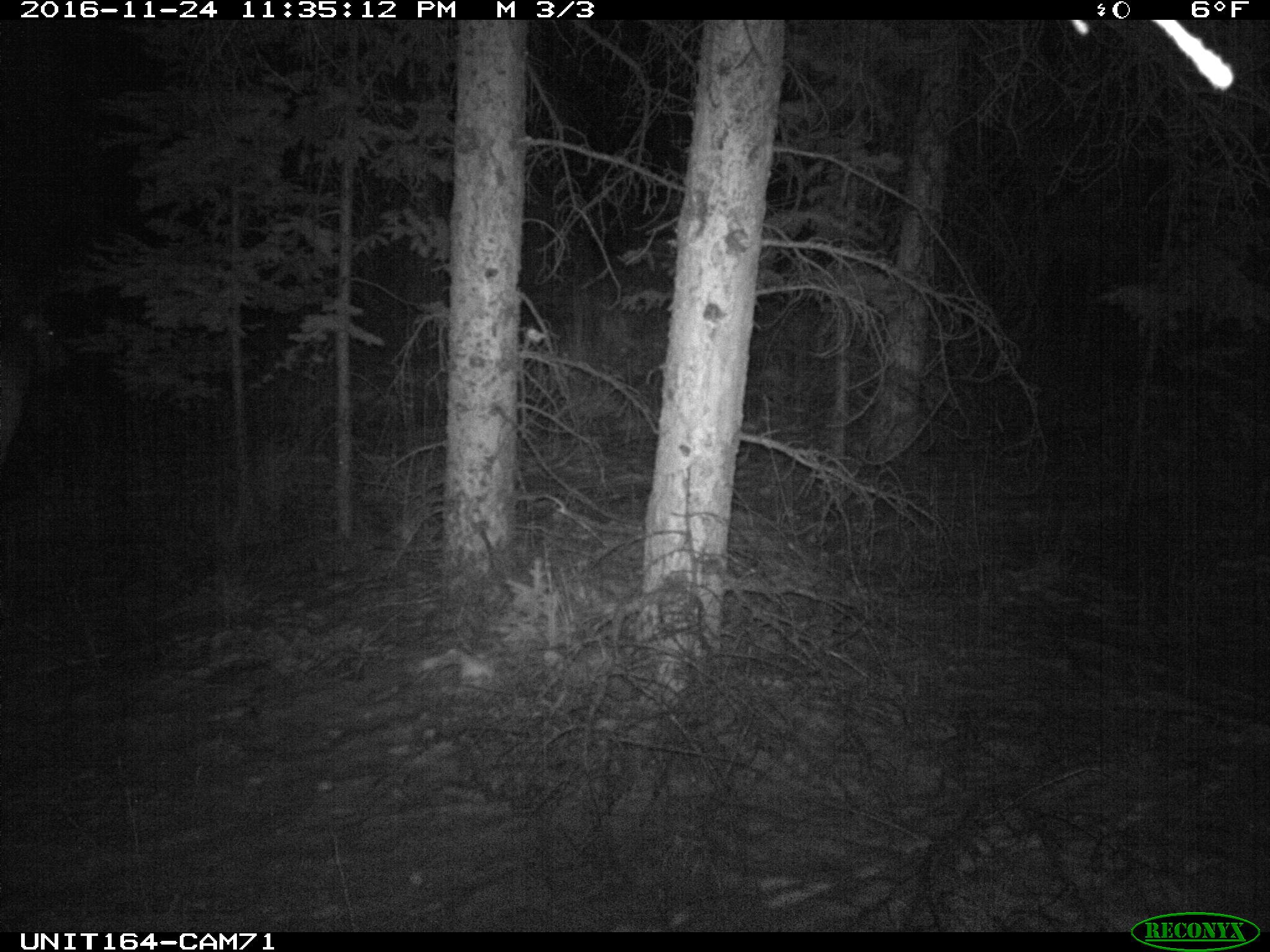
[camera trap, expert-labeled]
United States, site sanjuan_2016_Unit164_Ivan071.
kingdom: Animalia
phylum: Chordata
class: Mammalia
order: Artiodactyla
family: Cervidae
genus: Cervus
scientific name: Cervus elaphus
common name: red deer